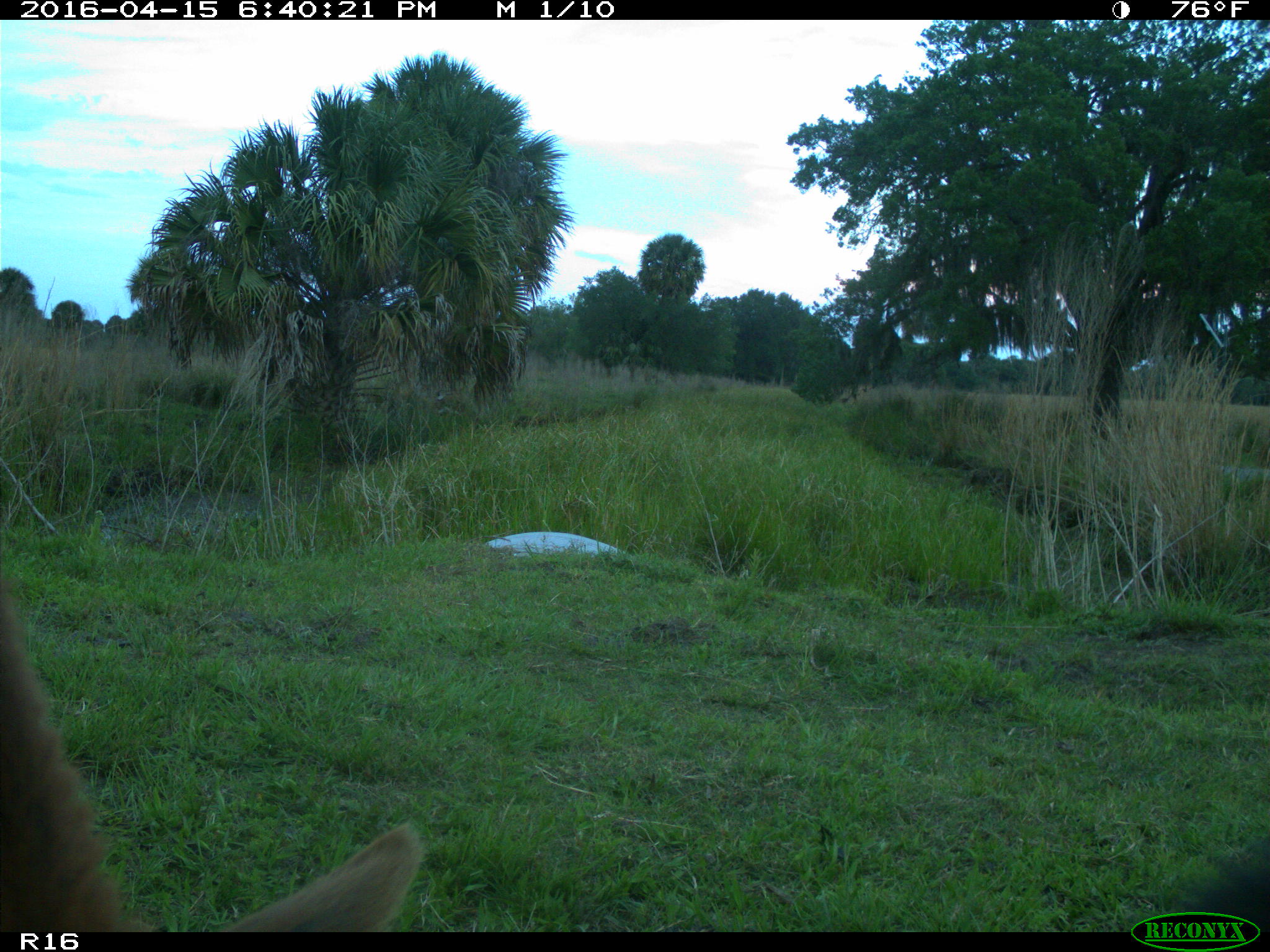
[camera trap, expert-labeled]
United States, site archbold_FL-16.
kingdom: Animalia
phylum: Chordata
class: Mammalia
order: Artiodactyla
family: Bovidae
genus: Bos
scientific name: Bos taurus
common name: domestic cow